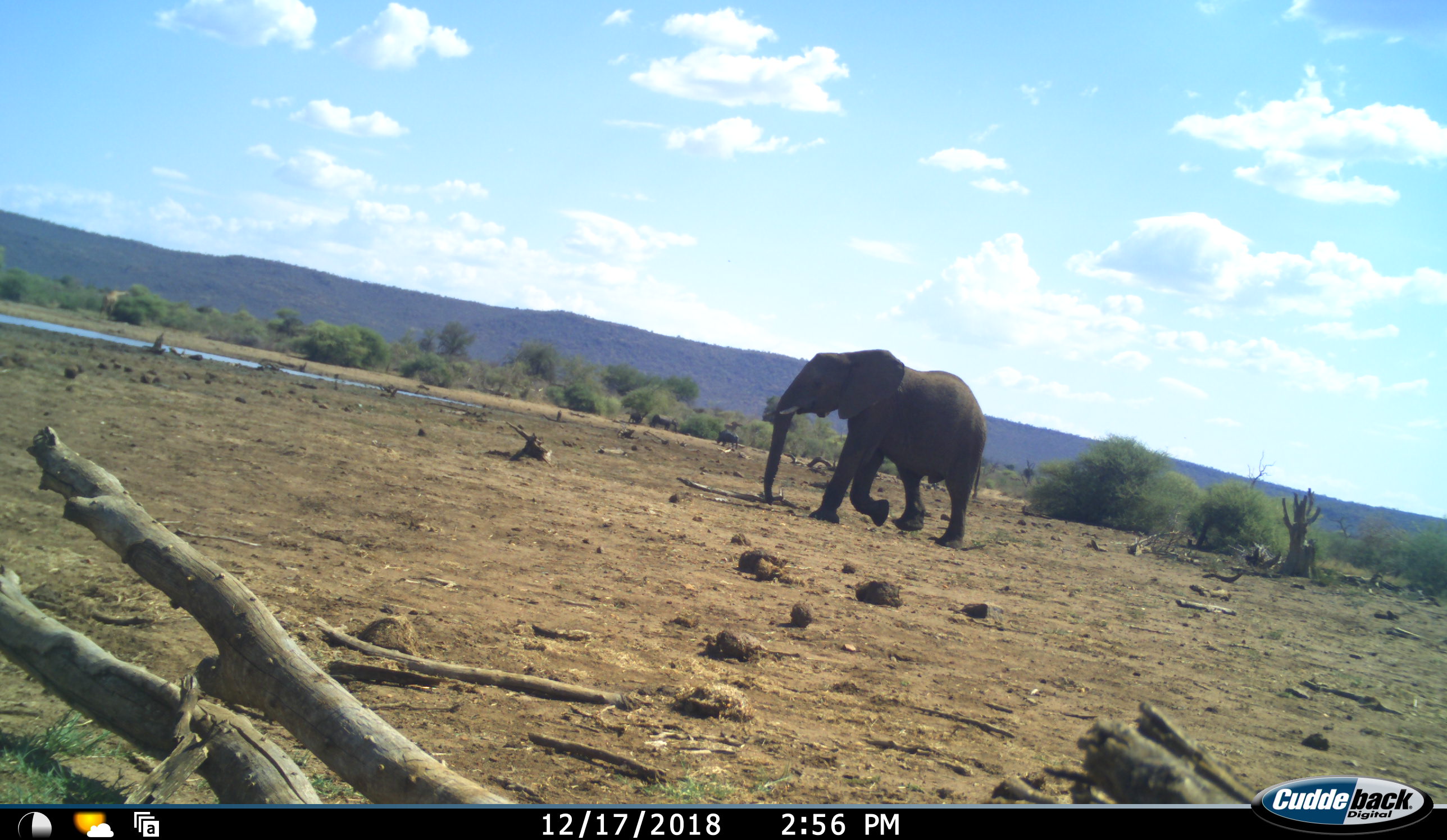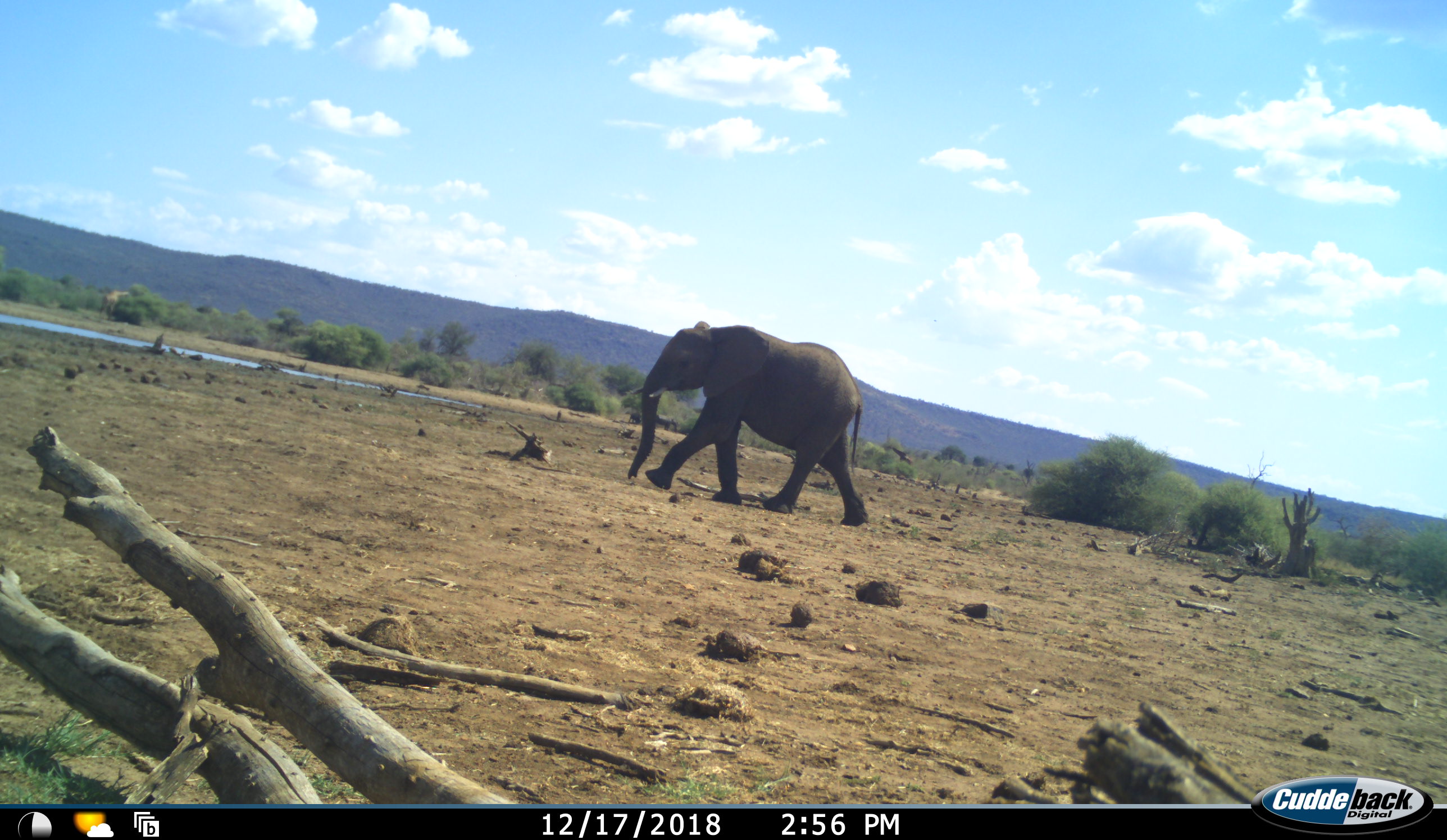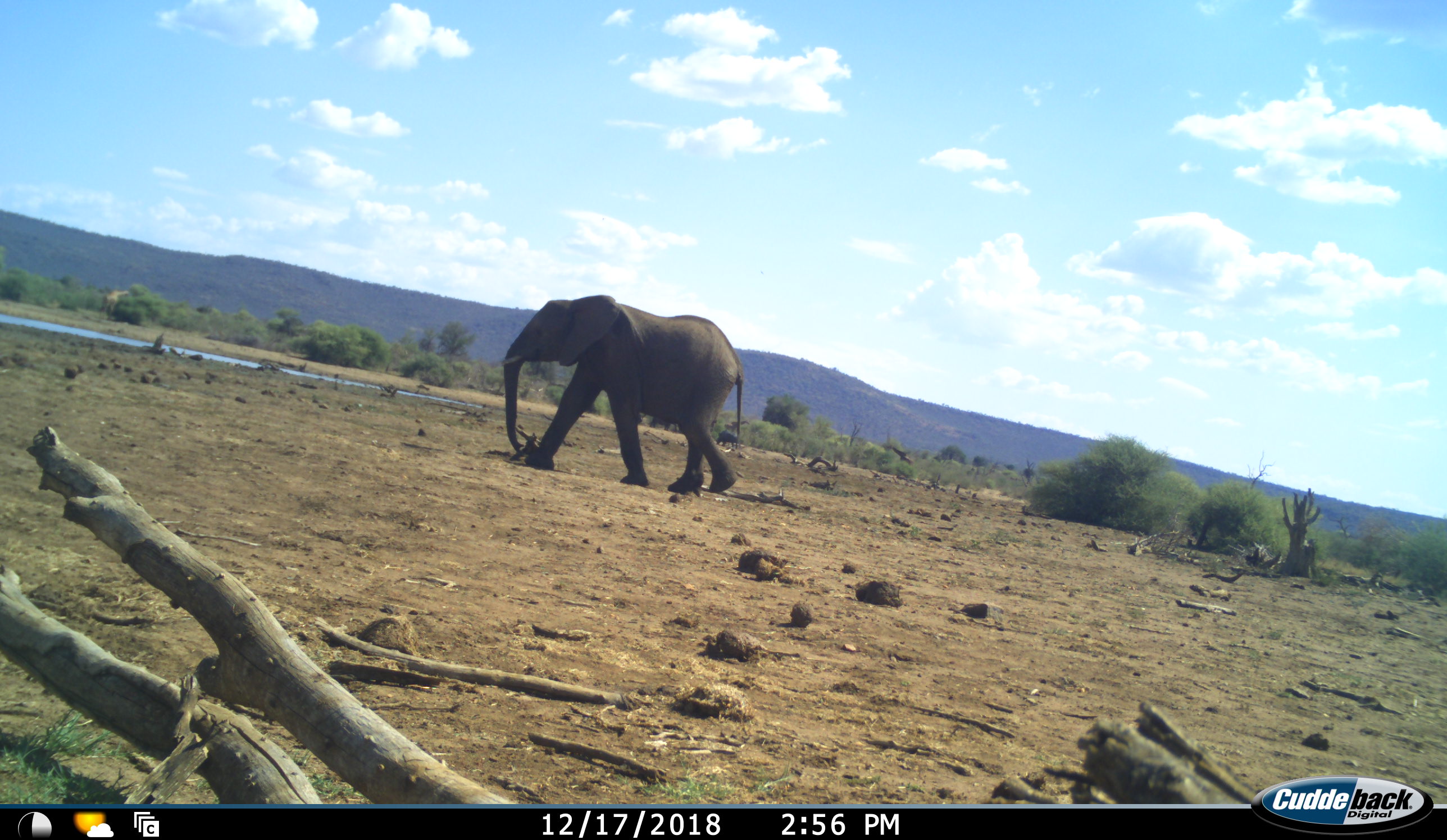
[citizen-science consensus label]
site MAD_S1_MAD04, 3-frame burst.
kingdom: Animalia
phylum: Chordata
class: Mammalia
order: Proboscidea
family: Elephantidae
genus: Loxodonta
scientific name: Loxodonta africana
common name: african bush elephant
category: elephant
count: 1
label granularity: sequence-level